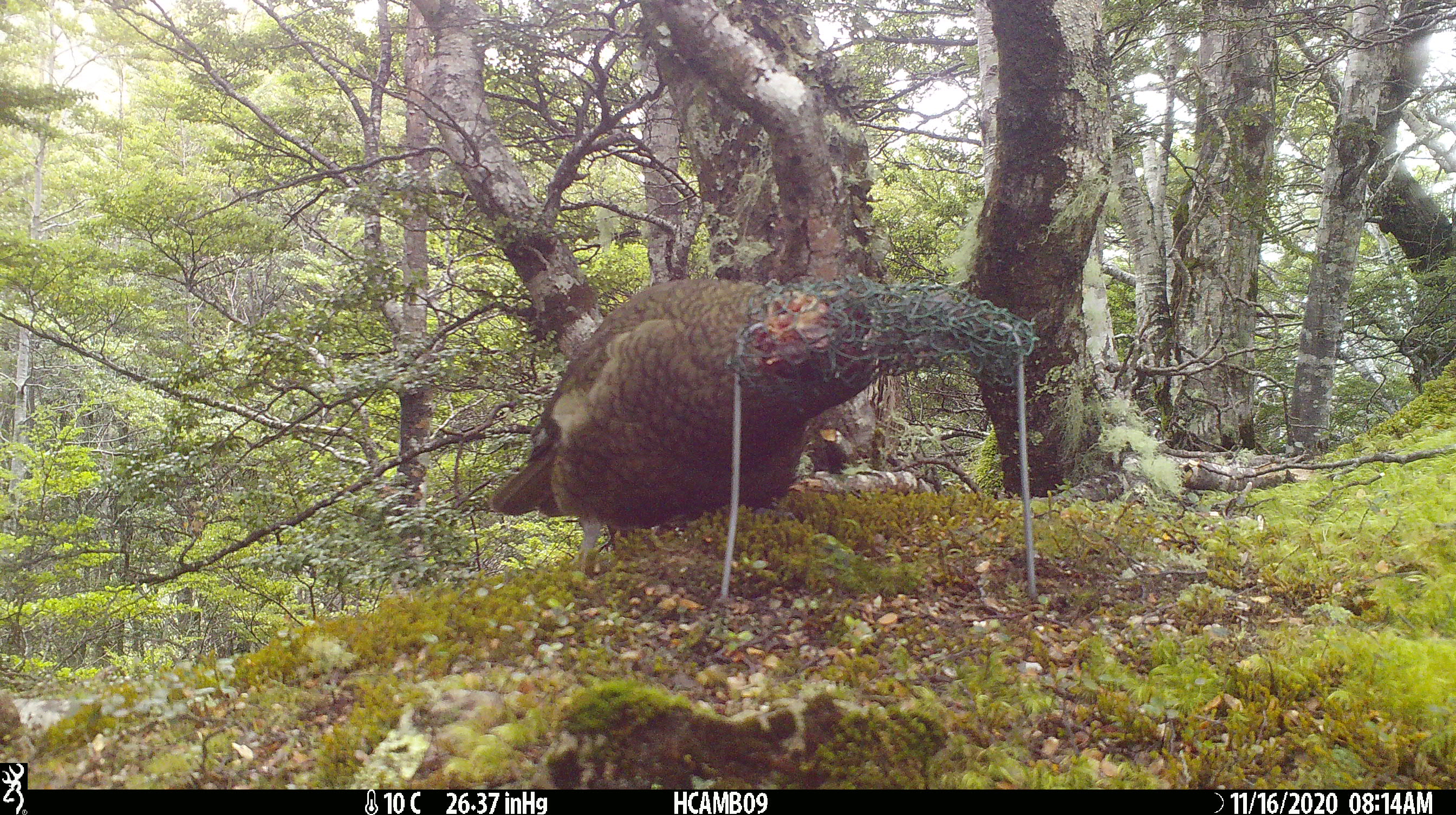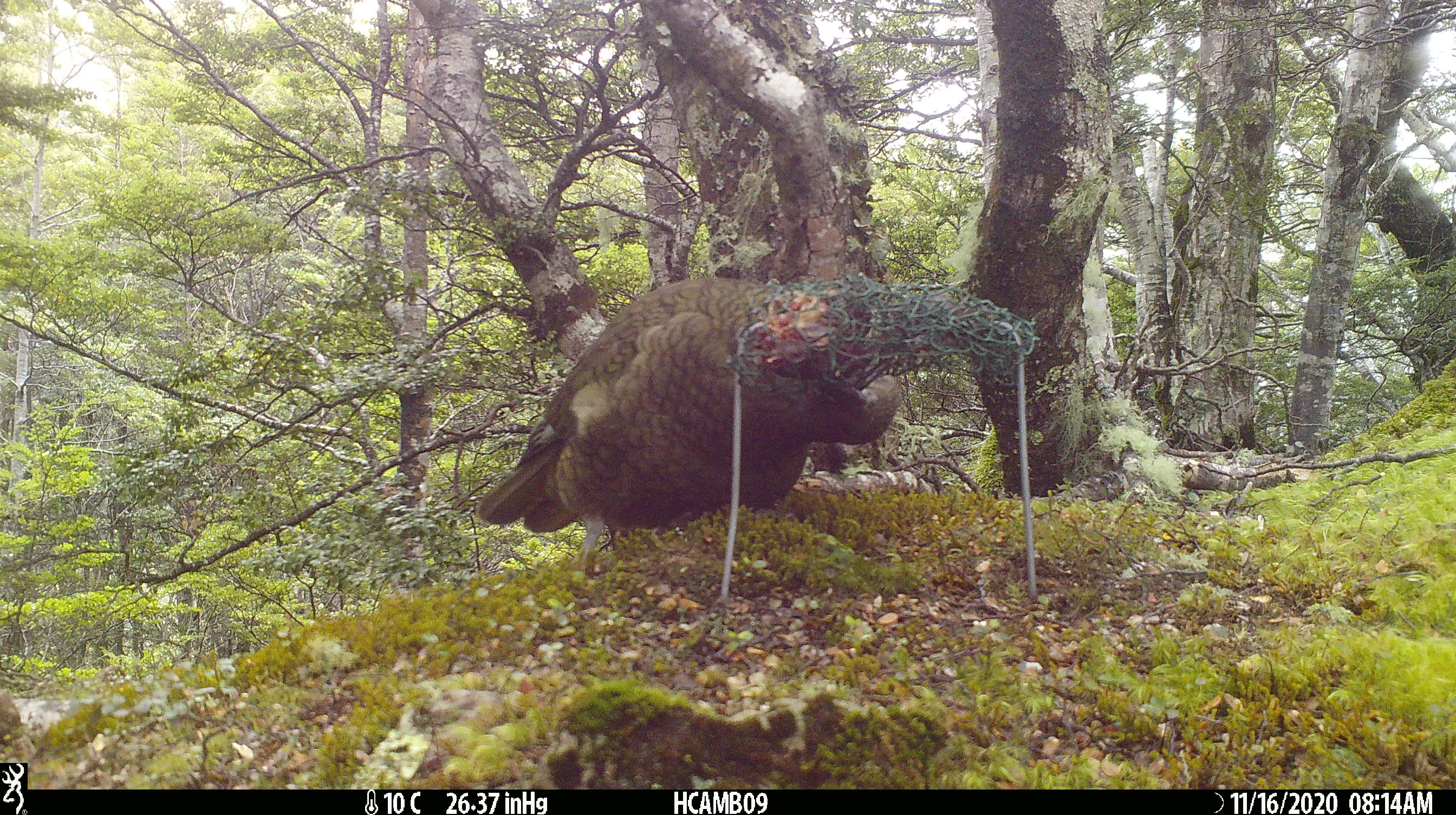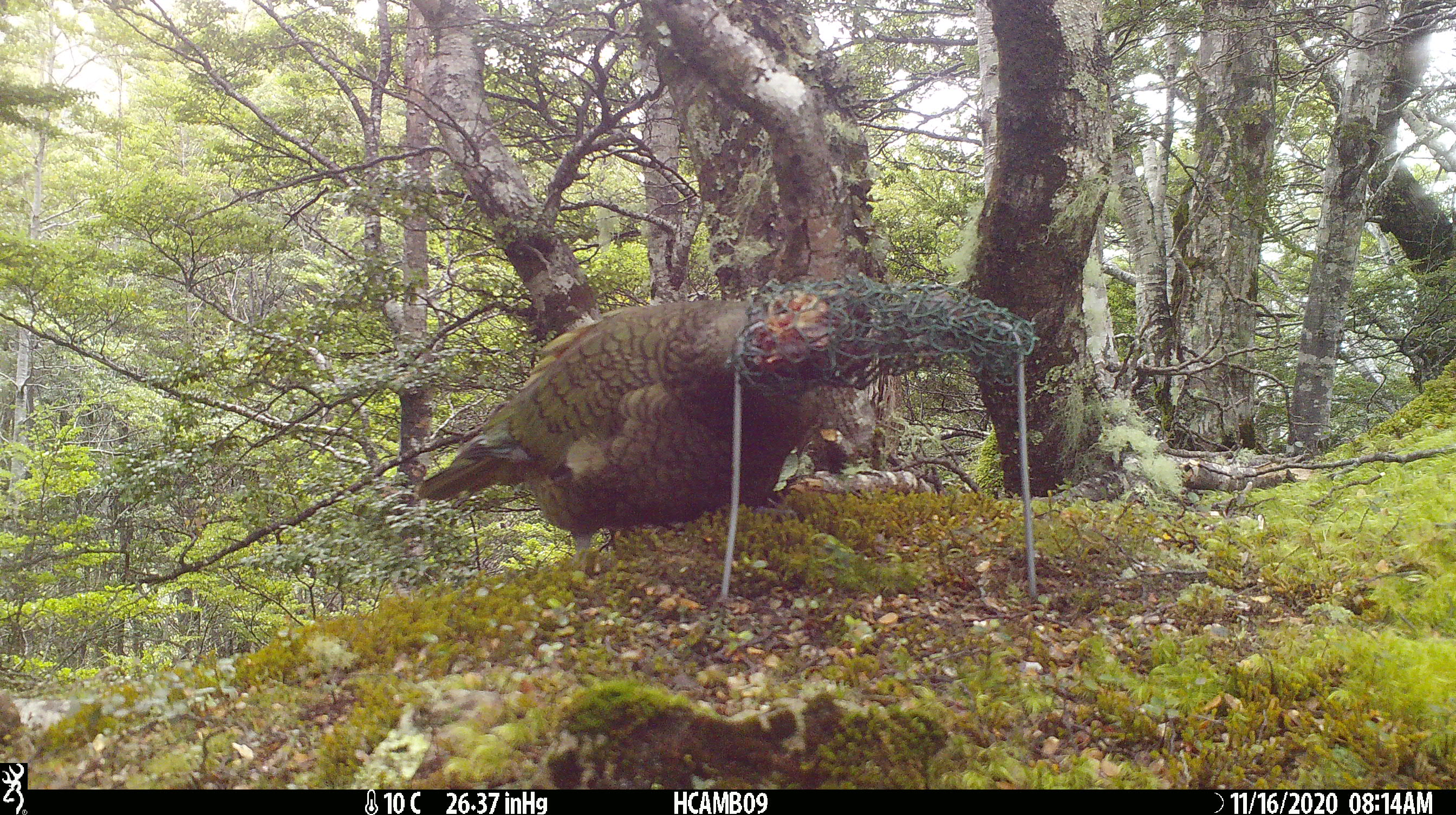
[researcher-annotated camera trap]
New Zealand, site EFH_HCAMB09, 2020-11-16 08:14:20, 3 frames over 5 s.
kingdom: Animalia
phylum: Chordata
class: Aves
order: Psittaciformes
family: Strigopidae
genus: Nestor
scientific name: Nestor notabilis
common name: kea